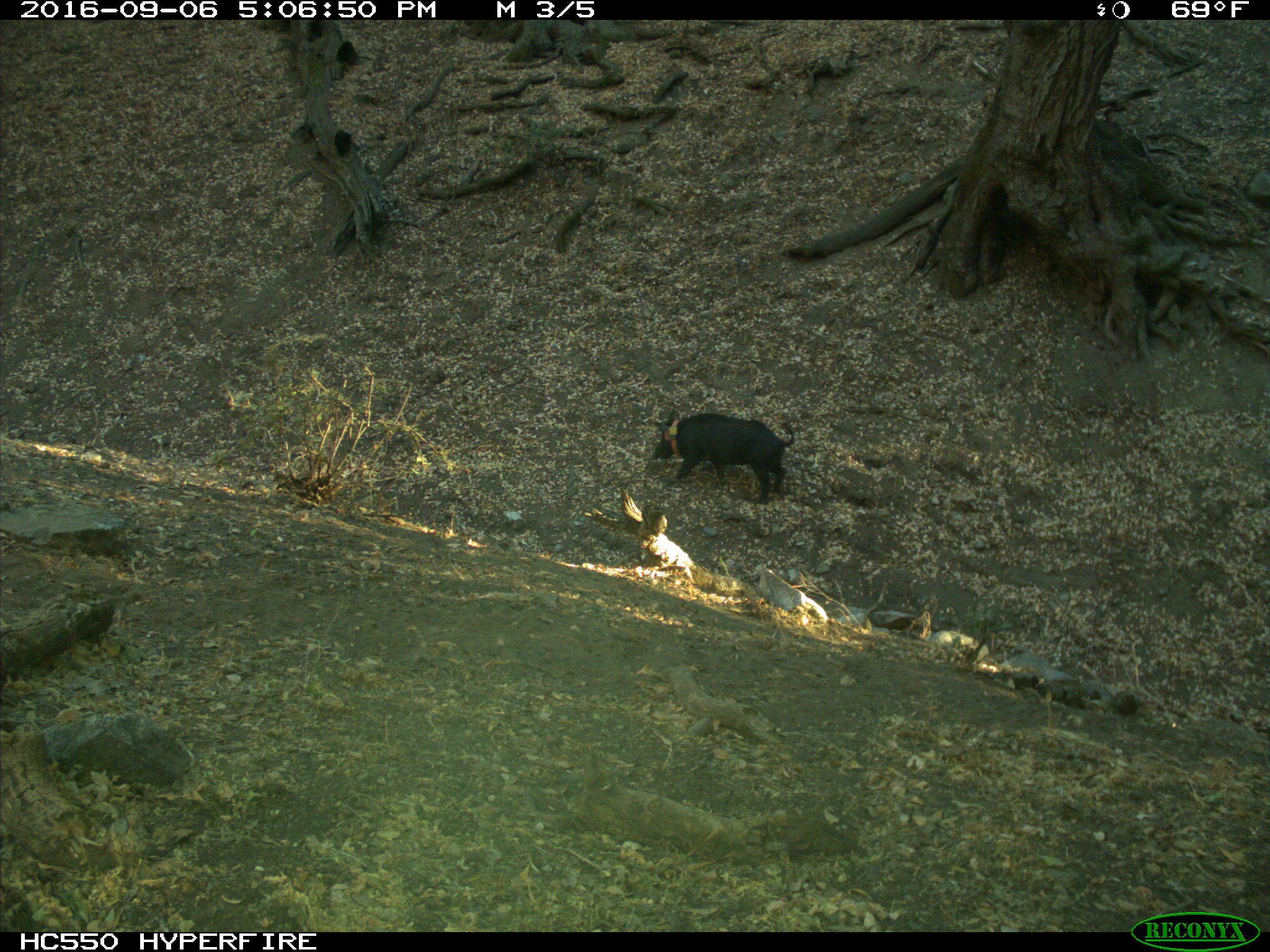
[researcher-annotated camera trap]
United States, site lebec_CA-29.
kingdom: Animalia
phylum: Chordata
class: Mammalia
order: Artiodactyla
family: Suidae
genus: Sus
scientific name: Sus scrofa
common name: wild boar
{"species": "Sus scrofa (wild boar)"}